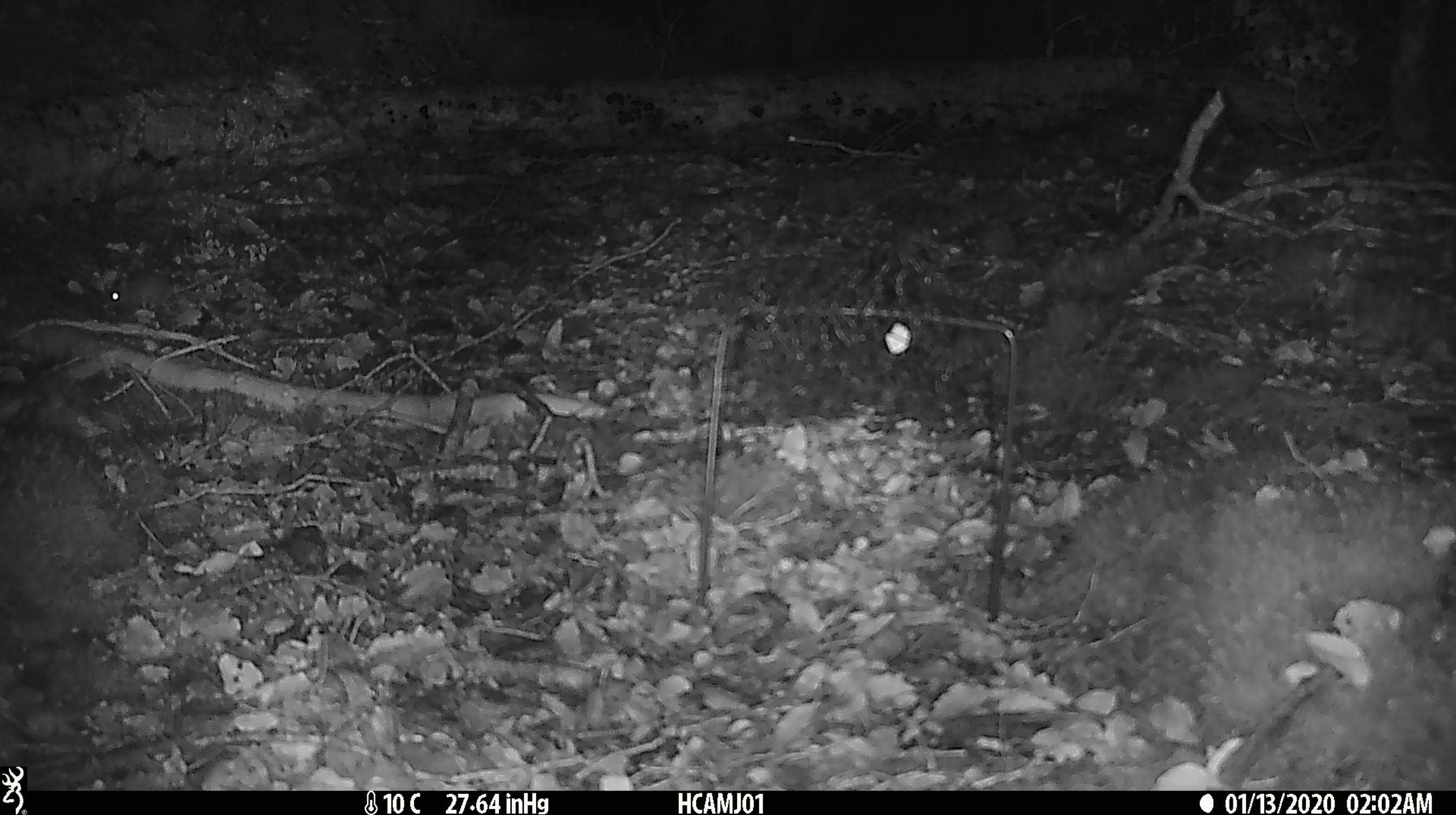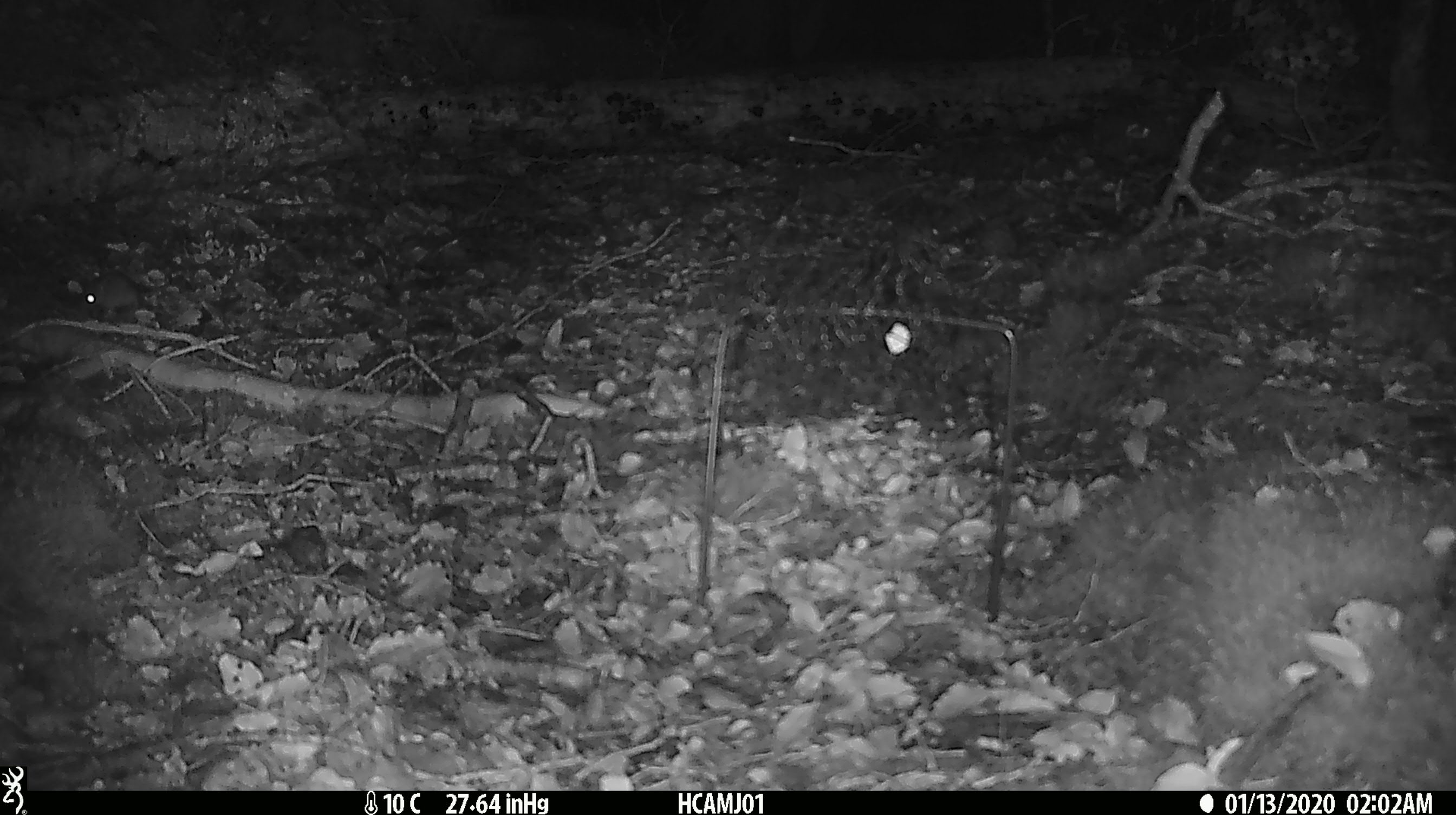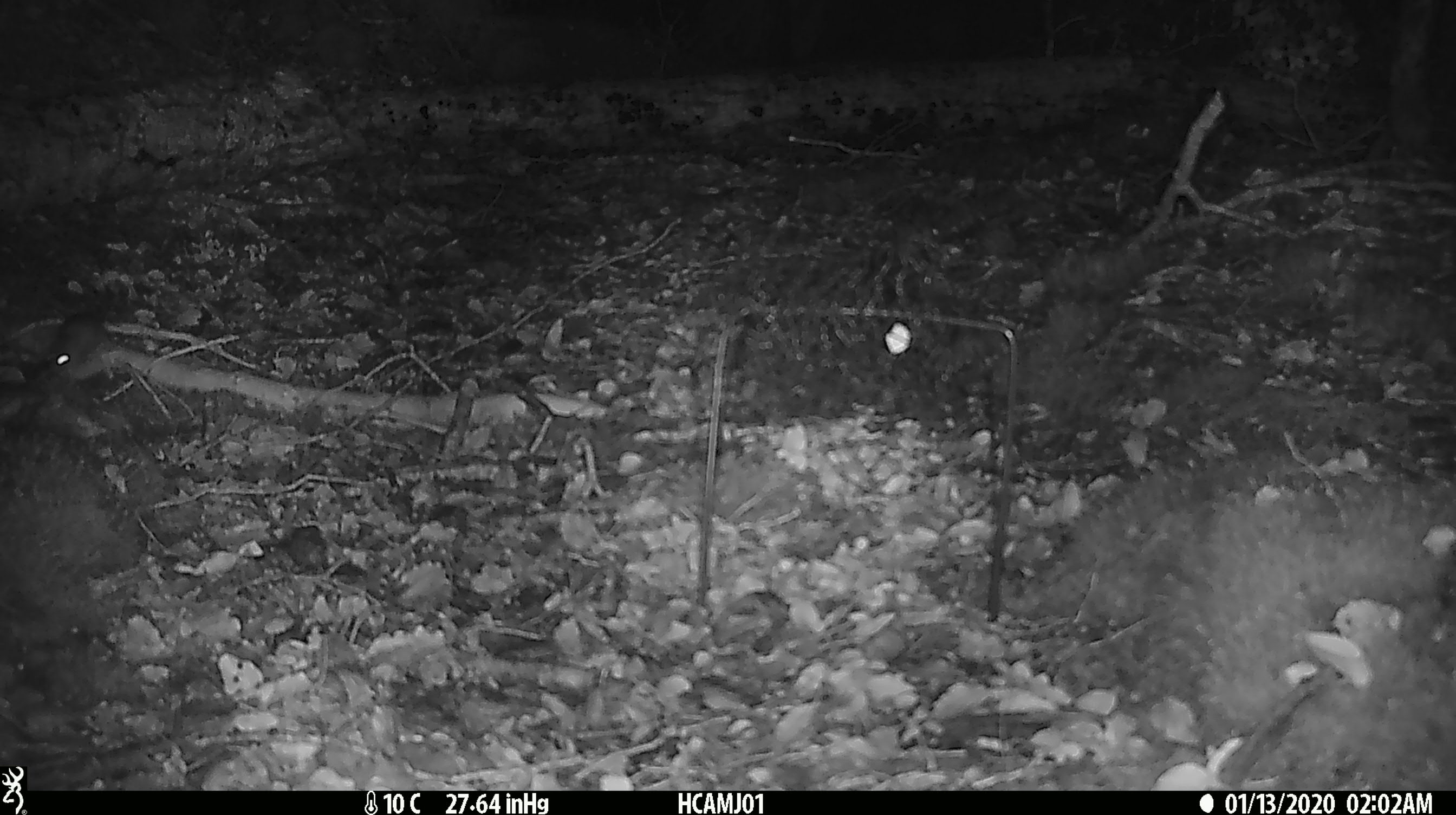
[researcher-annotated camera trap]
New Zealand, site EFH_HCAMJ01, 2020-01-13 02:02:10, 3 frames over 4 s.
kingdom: Animalia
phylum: Chordata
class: Mammalia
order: Rodentia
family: Muridae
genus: Mus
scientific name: Mus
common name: mouse